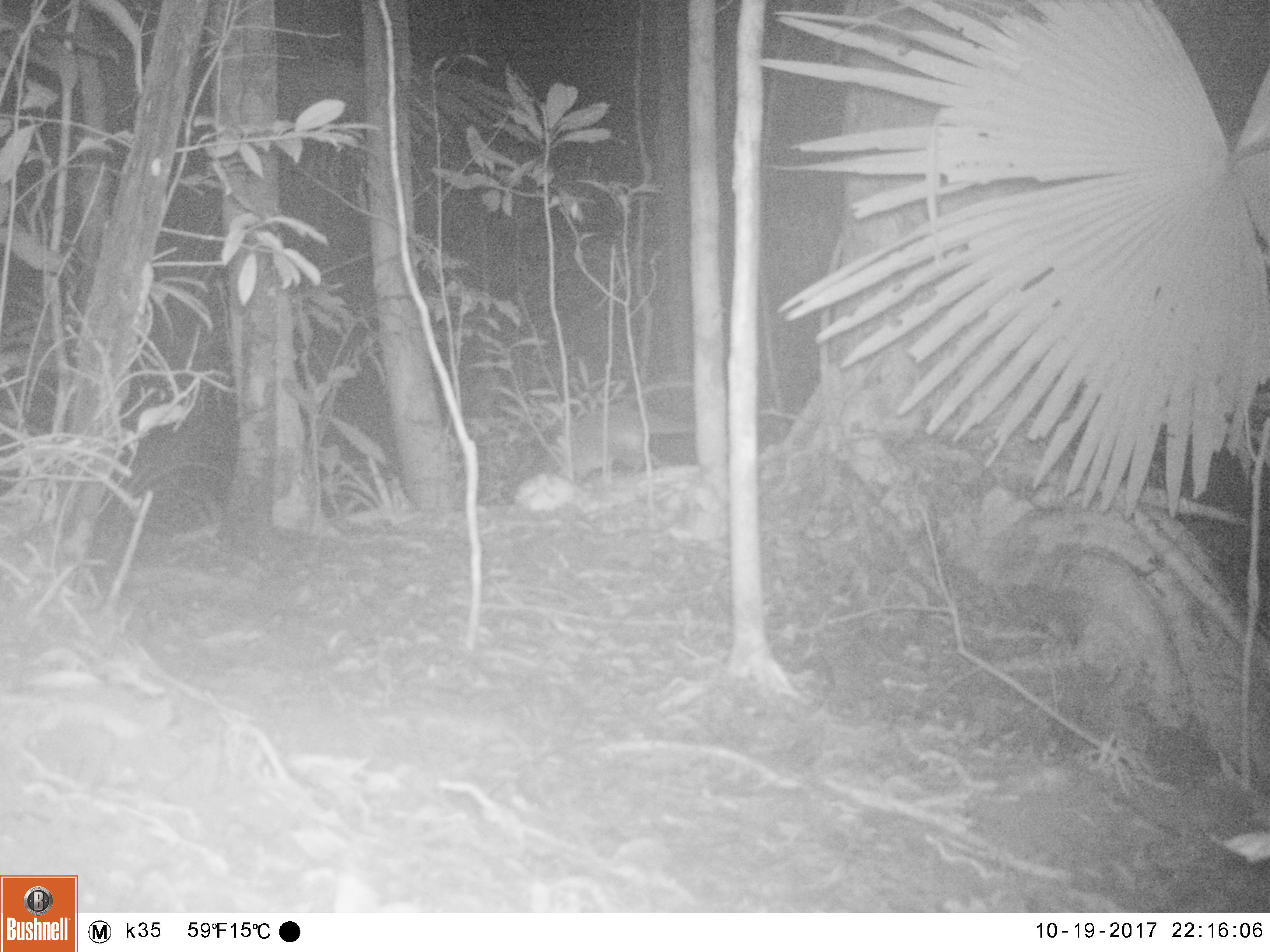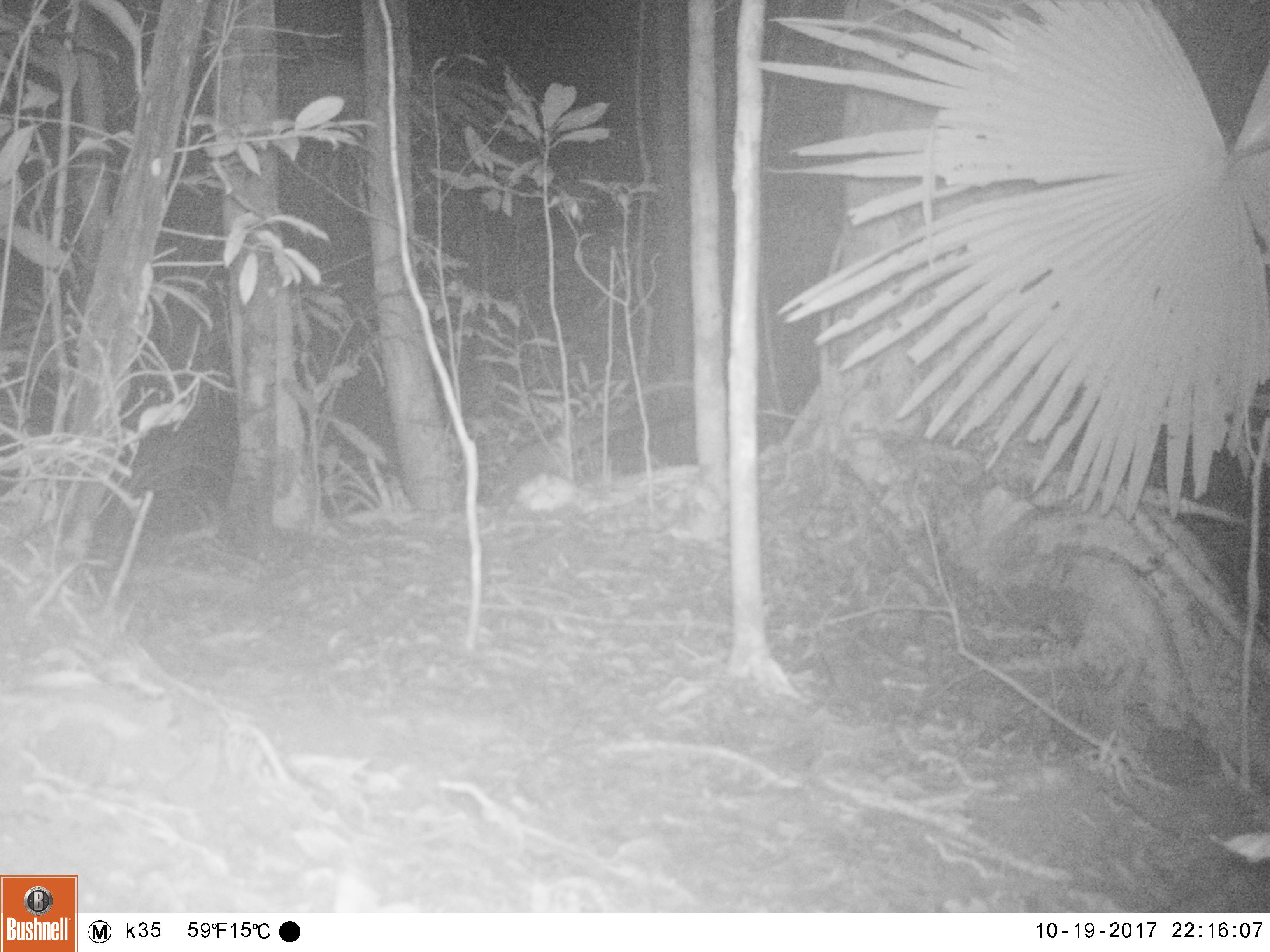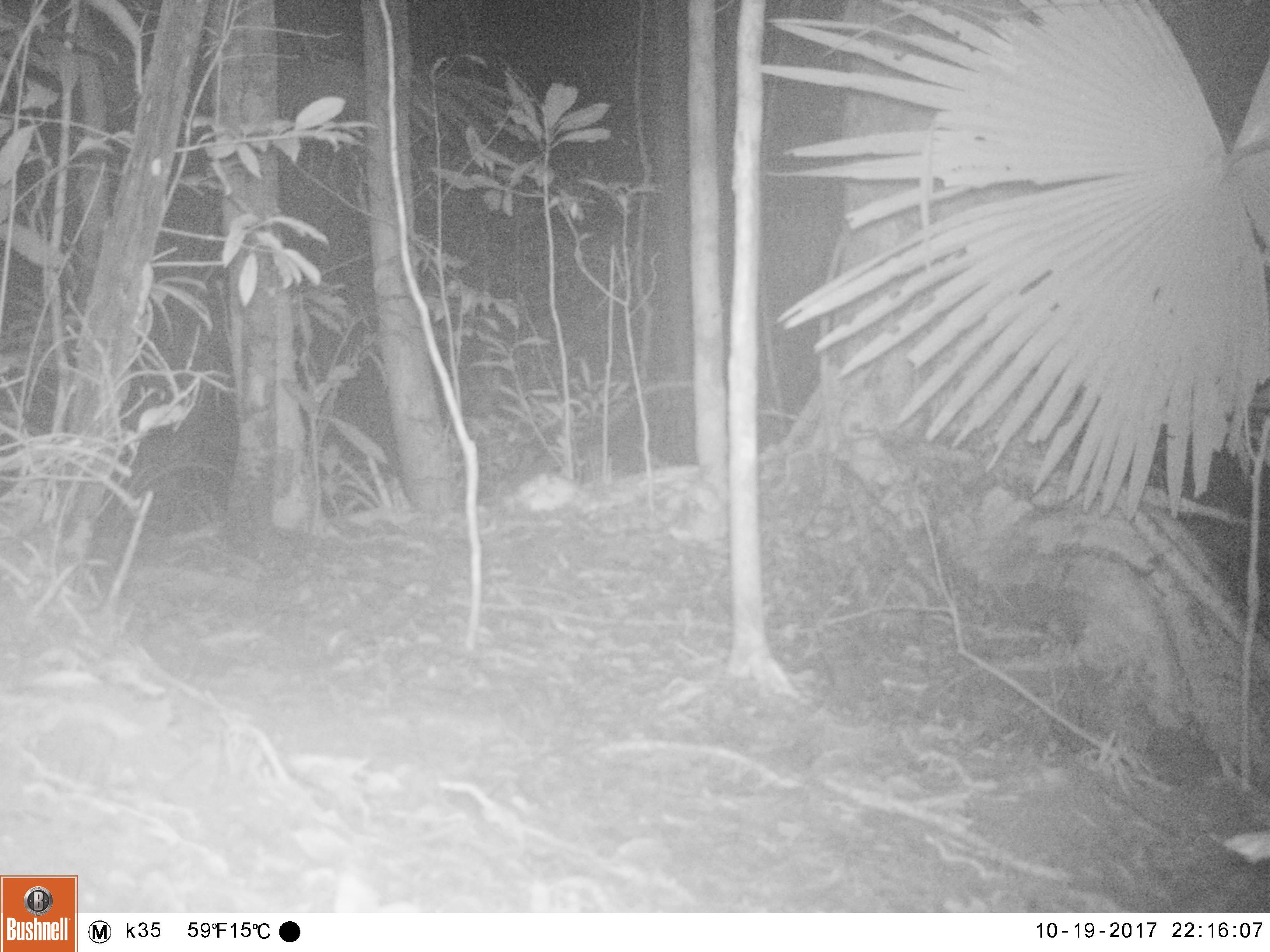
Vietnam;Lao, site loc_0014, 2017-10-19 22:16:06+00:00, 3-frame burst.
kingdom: Animalia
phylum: Chordata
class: Mammalia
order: Carnivora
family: Viverridae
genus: Paguma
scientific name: Paguma larvata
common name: masked palm civet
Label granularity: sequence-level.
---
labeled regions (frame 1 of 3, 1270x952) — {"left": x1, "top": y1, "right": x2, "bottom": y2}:
masked palm civet: {"left": 557, "top": 403, "right": 692, "bottom": 481}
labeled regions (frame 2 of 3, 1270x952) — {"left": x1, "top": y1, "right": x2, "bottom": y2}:
masked palm civet: {"left": 496, "top": 401, "right": 689, "bottom": 490}